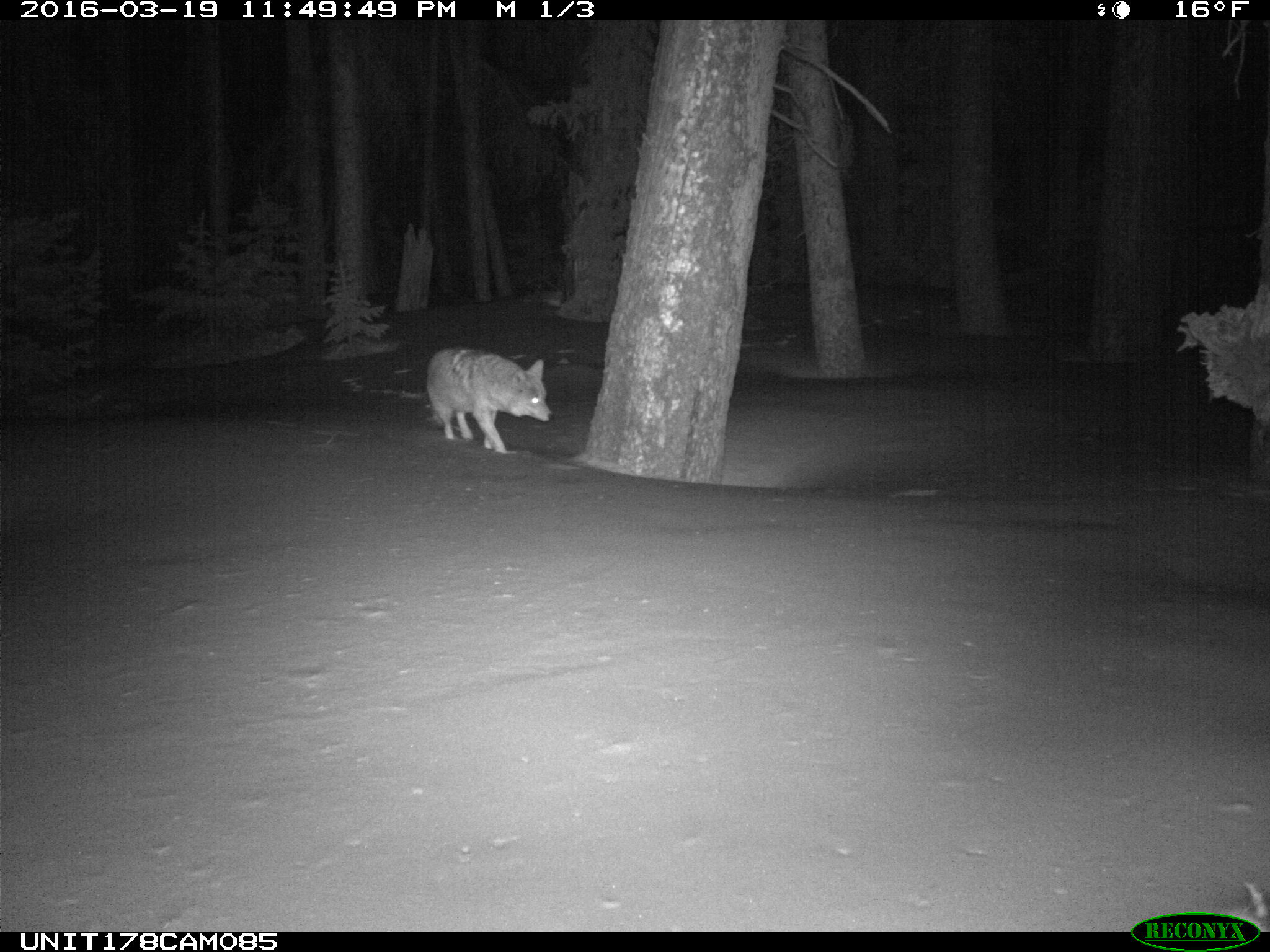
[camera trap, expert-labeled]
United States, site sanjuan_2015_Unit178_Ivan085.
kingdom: Animalia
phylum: Chordata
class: Mammalia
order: Carnivora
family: Canidae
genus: Canis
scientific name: Canis latrans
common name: coyote